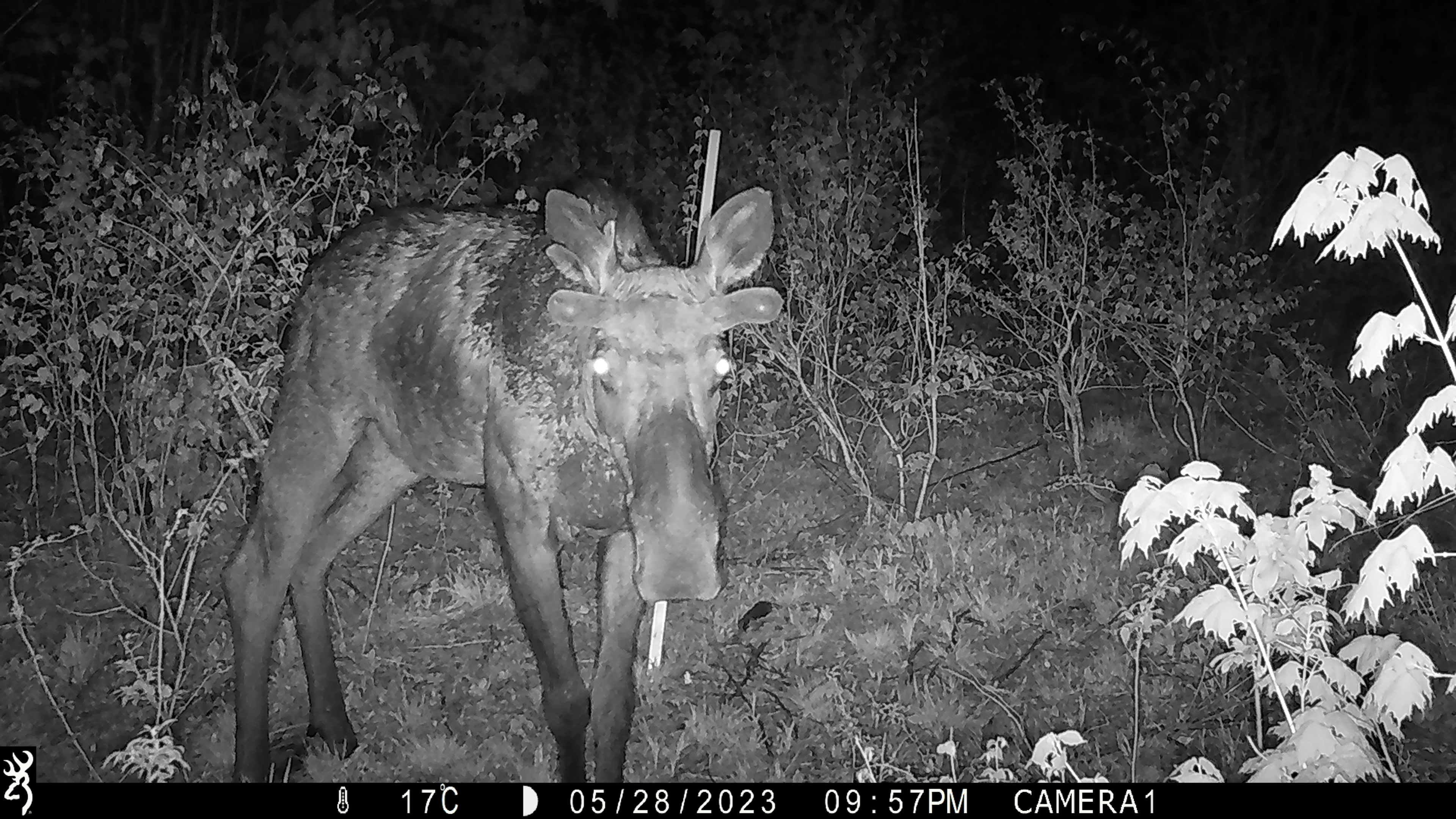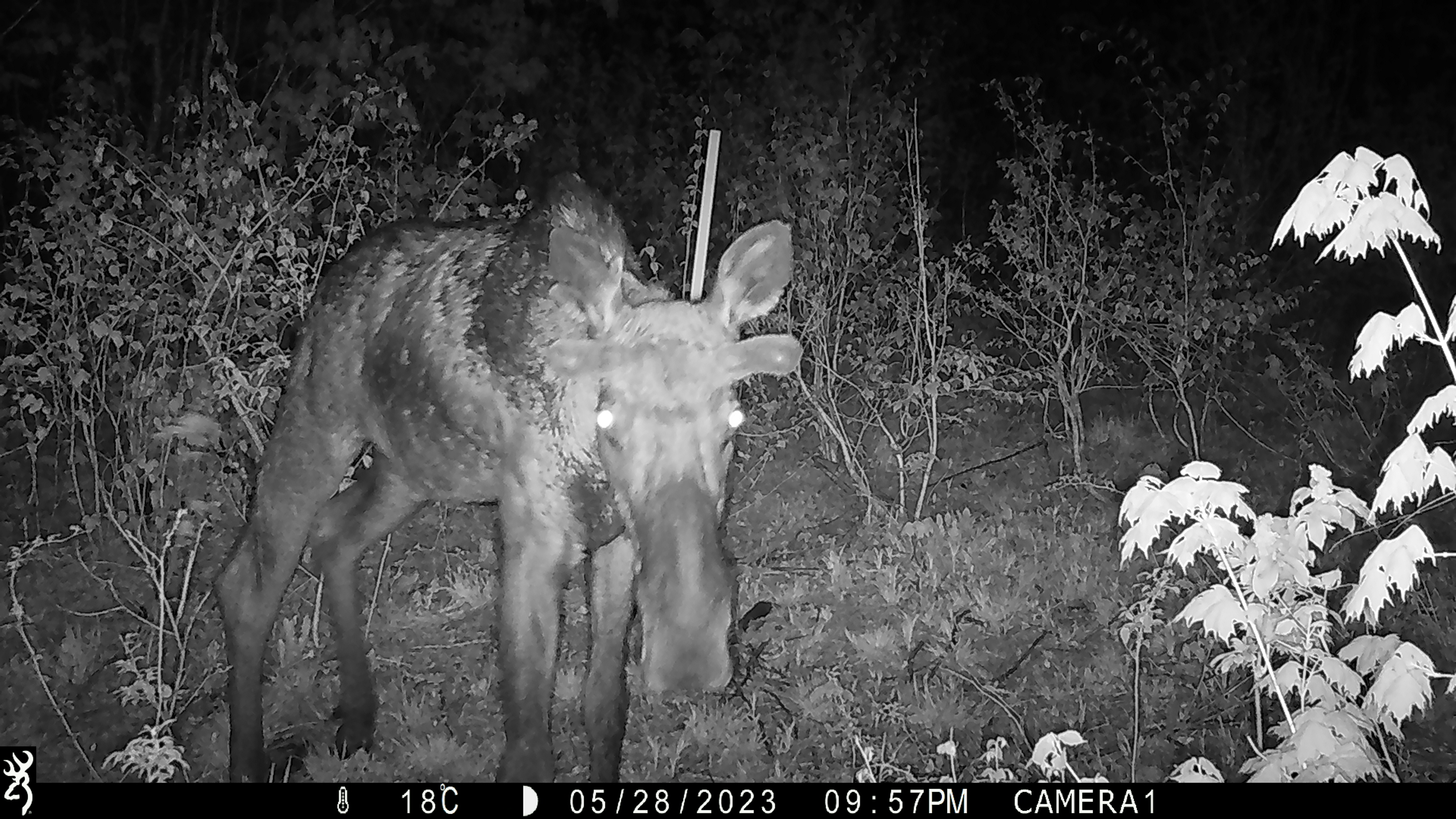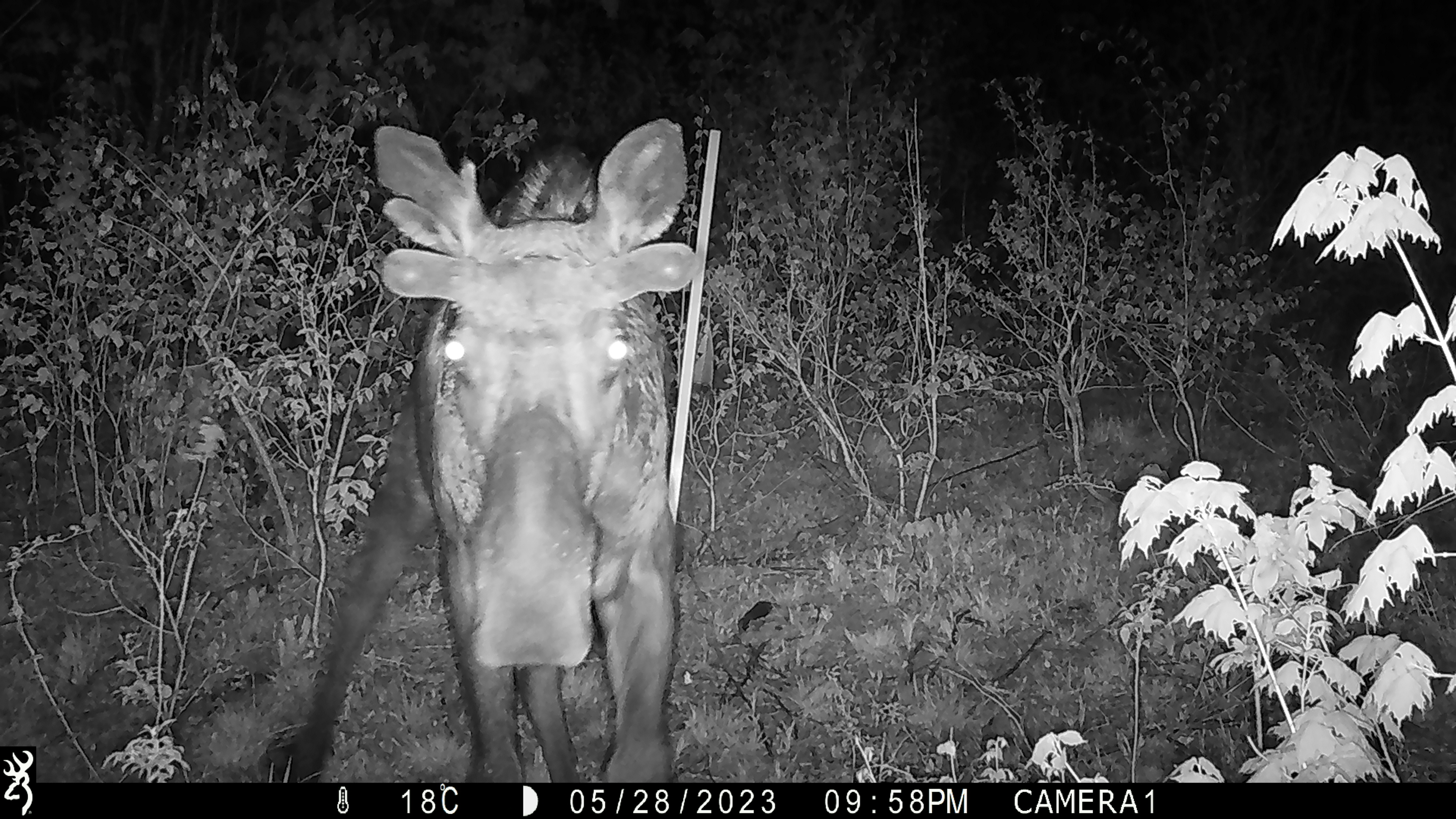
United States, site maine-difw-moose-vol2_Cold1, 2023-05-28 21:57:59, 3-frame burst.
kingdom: Animalia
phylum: Chordata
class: Mammalia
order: Artiodactyla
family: Cervidae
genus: Alces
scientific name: Alces alces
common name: moose